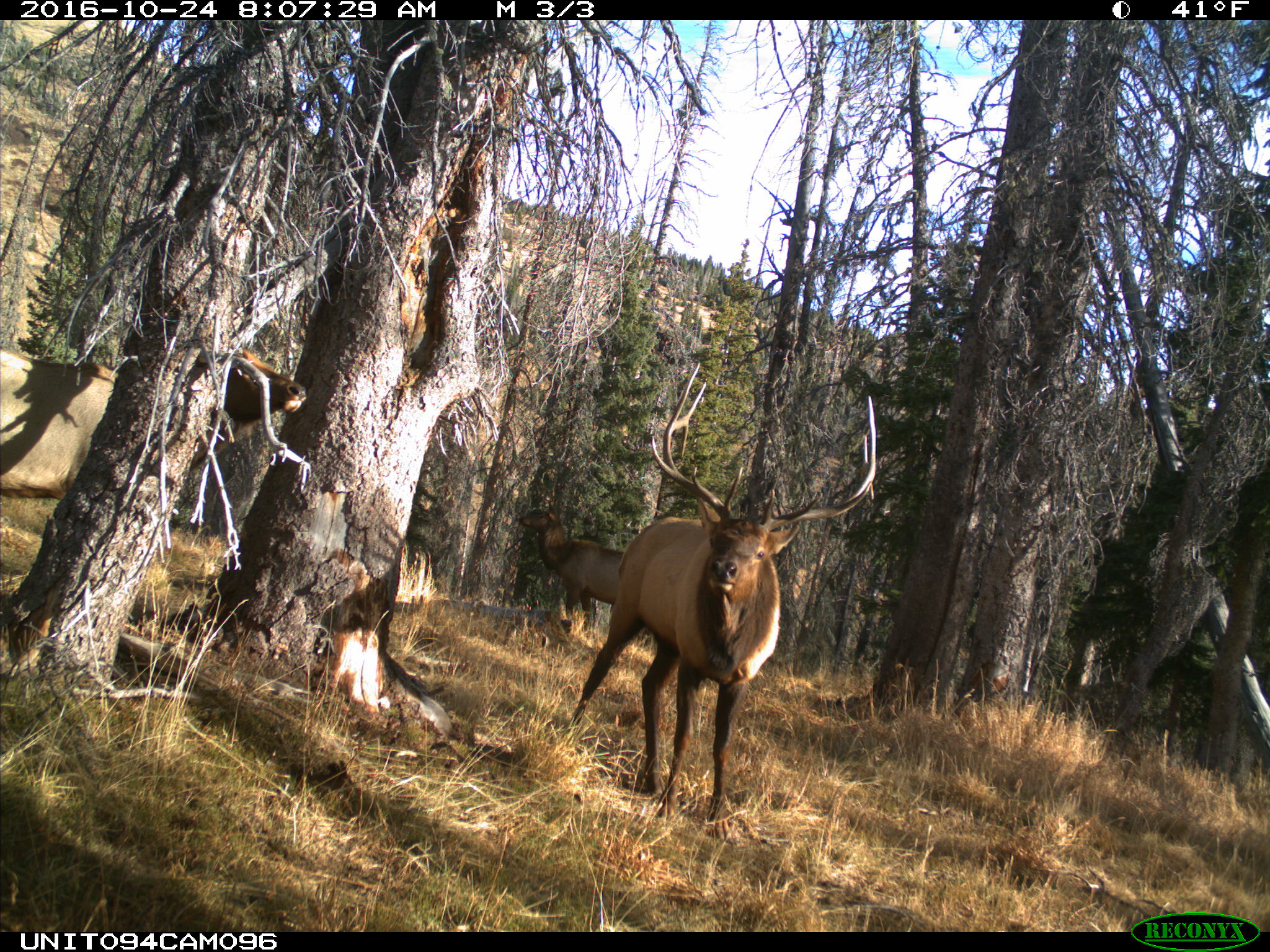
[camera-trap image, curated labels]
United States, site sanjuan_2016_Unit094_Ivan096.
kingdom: Animalia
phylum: Chordata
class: Mammalia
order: Artiodactyla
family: Cervidae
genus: Cervus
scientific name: Cervus elaphus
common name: red deer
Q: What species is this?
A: Cervus elaphus (red deer).